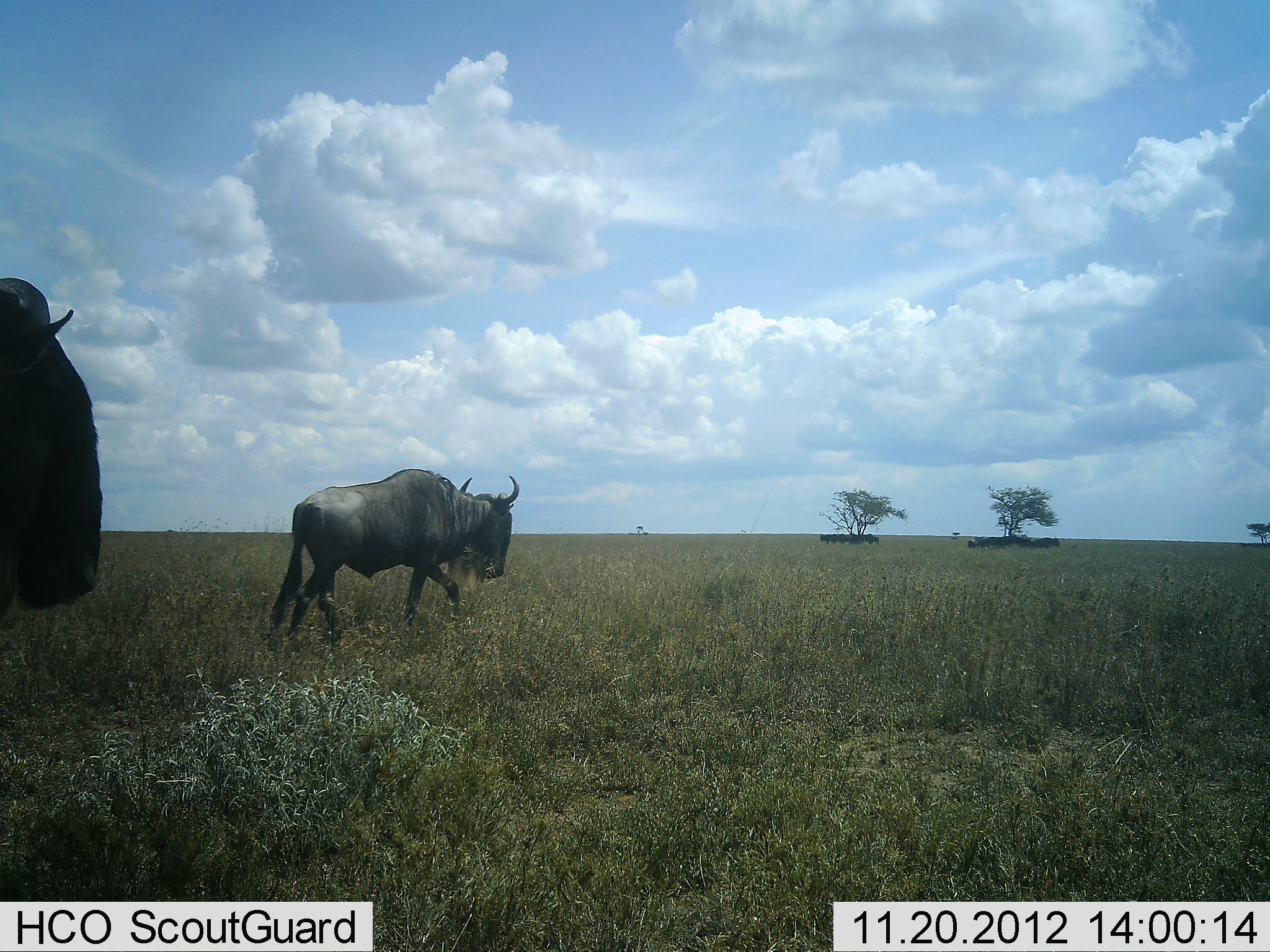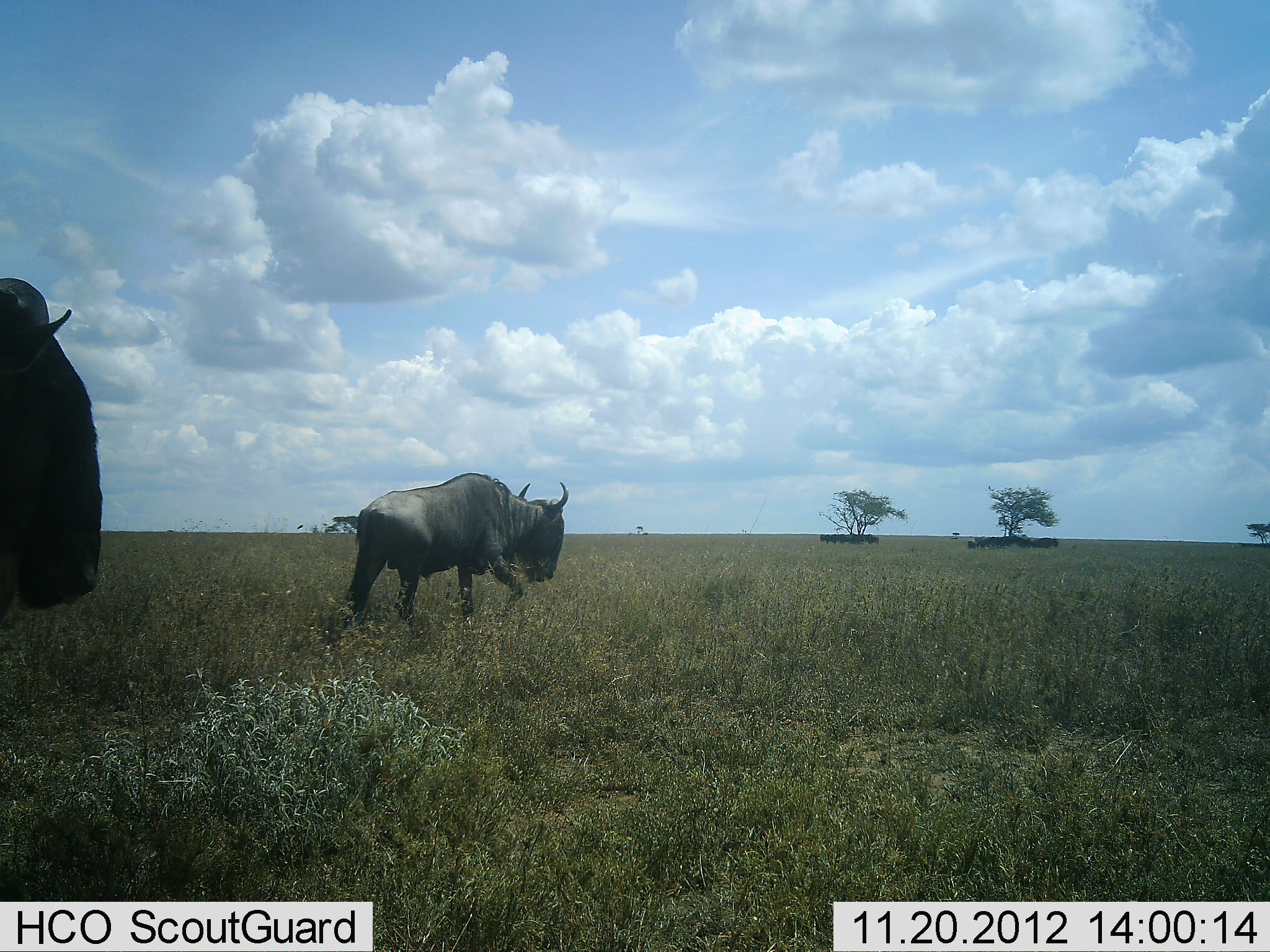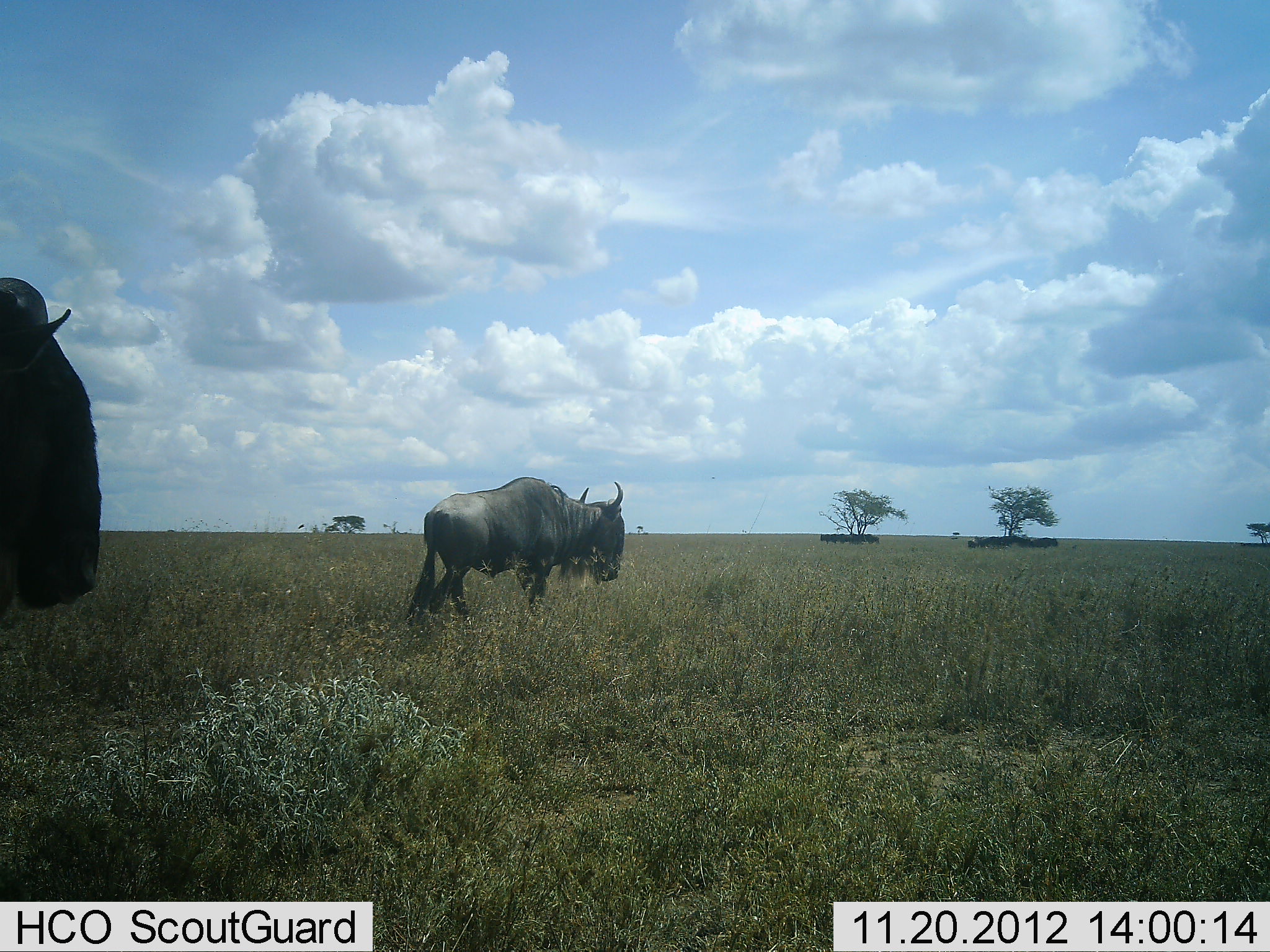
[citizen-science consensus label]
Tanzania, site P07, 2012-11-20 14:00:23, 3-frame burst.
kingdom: Animalia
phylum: Chordata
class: Mammalia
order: Artiodactyla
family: Bovidae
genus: Connochaetes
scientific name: Connochaetes taurinus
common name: blue wildebeest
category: wildebeest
Wildebeest (blue wildebeest) (Connochaetes taurinus), count 2. Behavior (volunteer vote fractions): standing 50%, resting 0%, moving 90%, interacting 0%. Young present (vote fraction): 0%. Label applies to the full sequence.